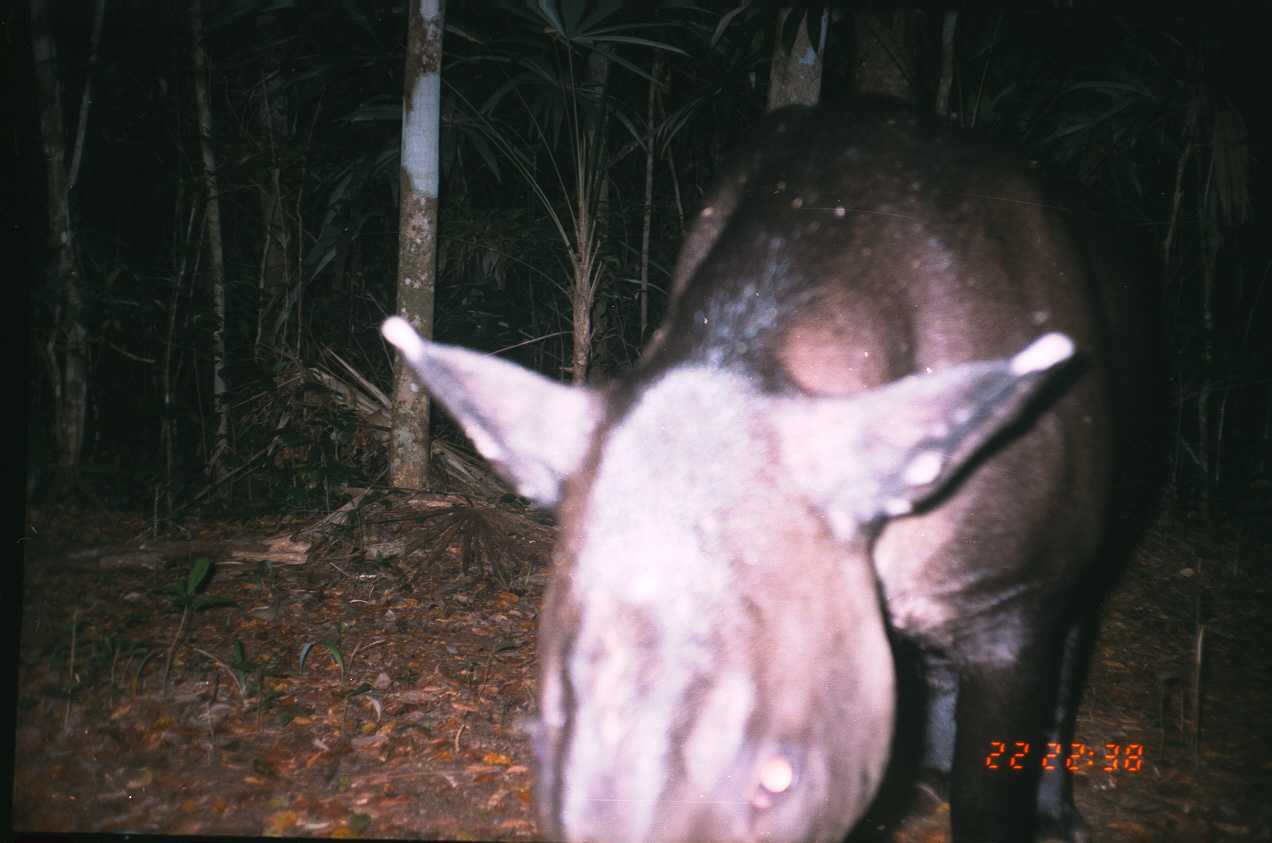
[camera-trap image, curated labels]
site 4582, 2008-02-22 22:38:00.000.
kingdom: Animalia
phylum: Chordata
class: Mammalia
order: Perissodactyla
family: Tapiridae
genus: Tapirus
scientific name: Tapirus bairdii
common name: baird's tapir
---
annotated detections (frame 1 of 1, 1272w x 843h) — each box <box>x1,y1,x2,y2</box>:
tapirus bairdii: <box>380,91,1179,843</box>